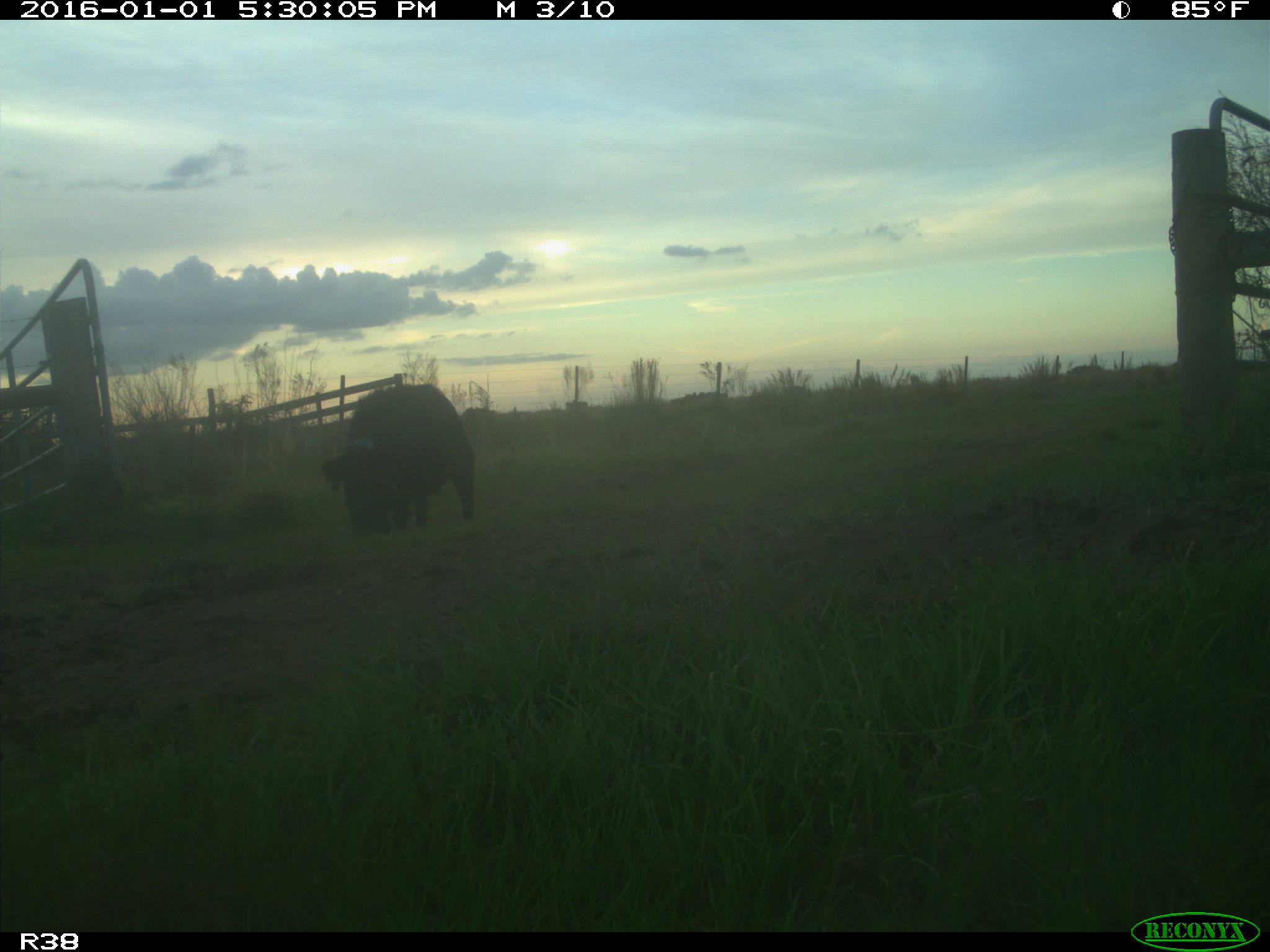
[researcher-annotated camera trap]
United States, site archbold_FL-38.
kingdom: Animalia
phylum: Chordata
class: Mammalia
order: Artiodactyla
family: Suidae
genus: Sus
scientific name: Sus scrofa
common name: wild boar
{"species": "Sus scrofa (wild boar)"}